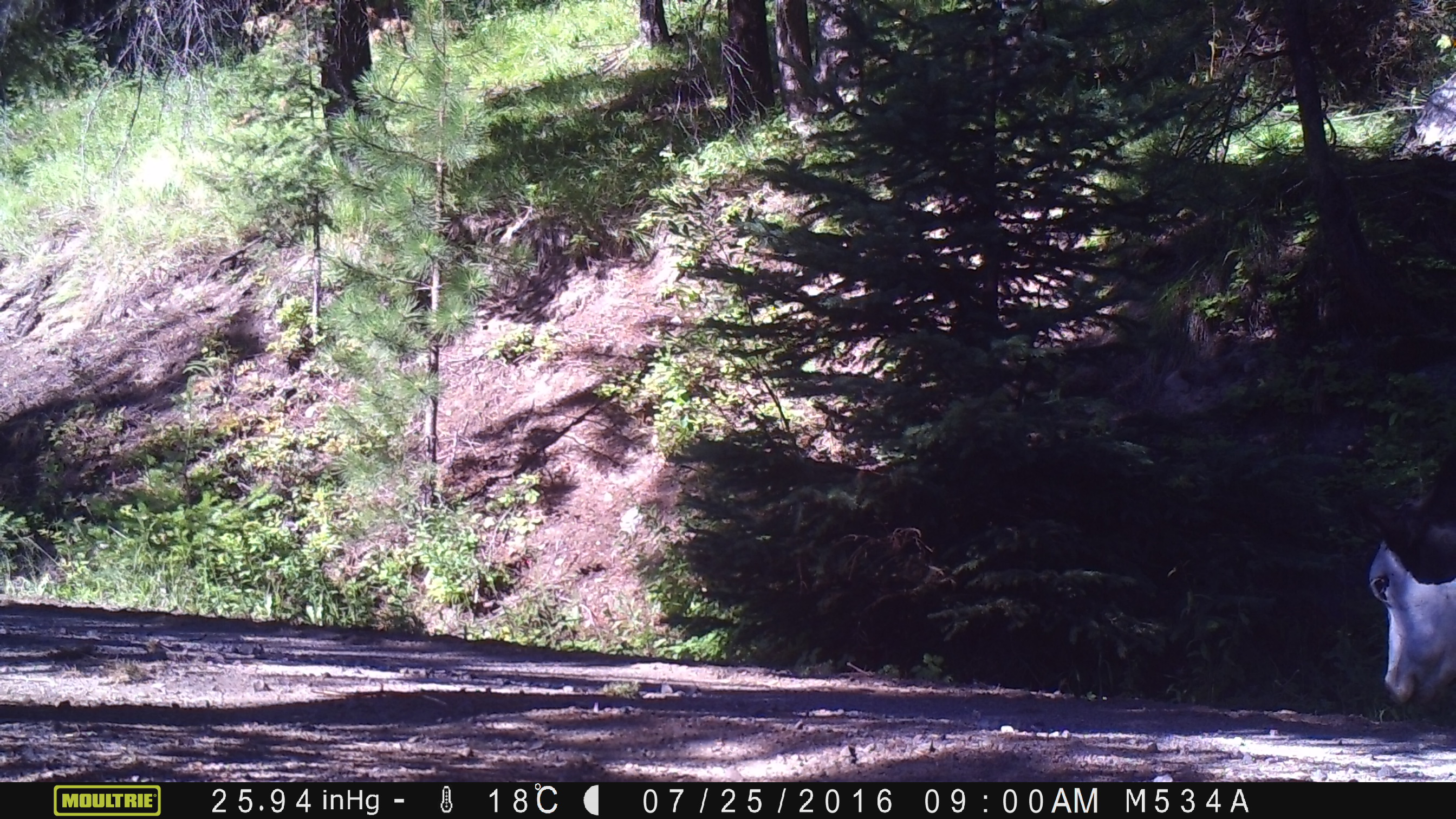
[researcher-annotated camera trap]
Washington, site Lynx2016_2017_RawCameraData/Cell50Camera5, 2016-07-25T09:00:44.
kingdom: Animalia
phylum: Chordata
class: Mammalia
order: Artiodactyla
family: Bovidae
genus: Bos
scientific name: Bos taurus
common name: domestic cattle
Domestic cattle (Bos taurus). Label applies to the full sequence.